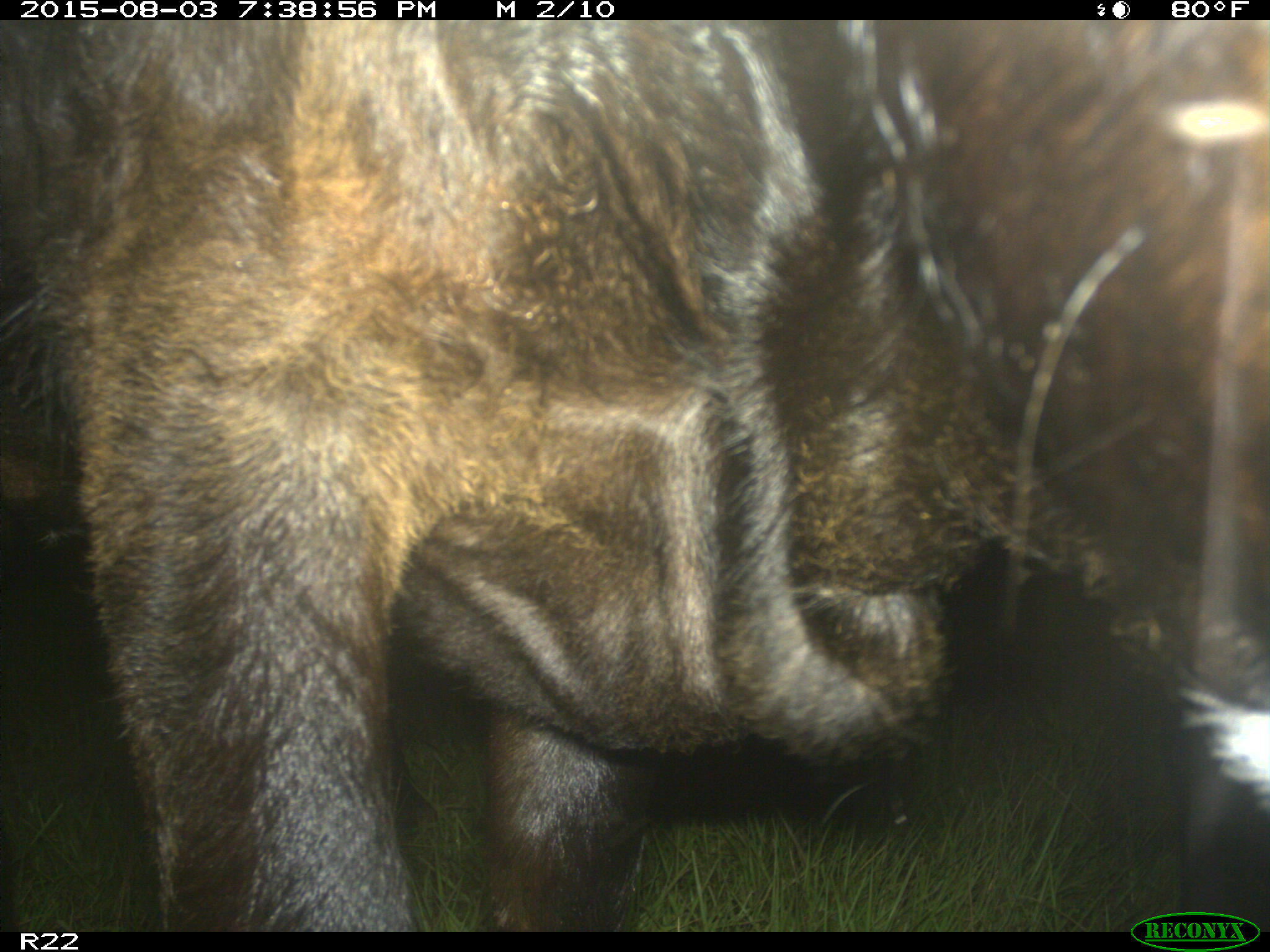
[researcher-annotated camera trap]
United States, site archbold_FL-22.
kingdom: Animalia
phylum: Chordata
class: Mammalia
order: Artiodactyla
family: Bovidae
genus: Bos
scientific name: Bos taurus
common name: domestic cow